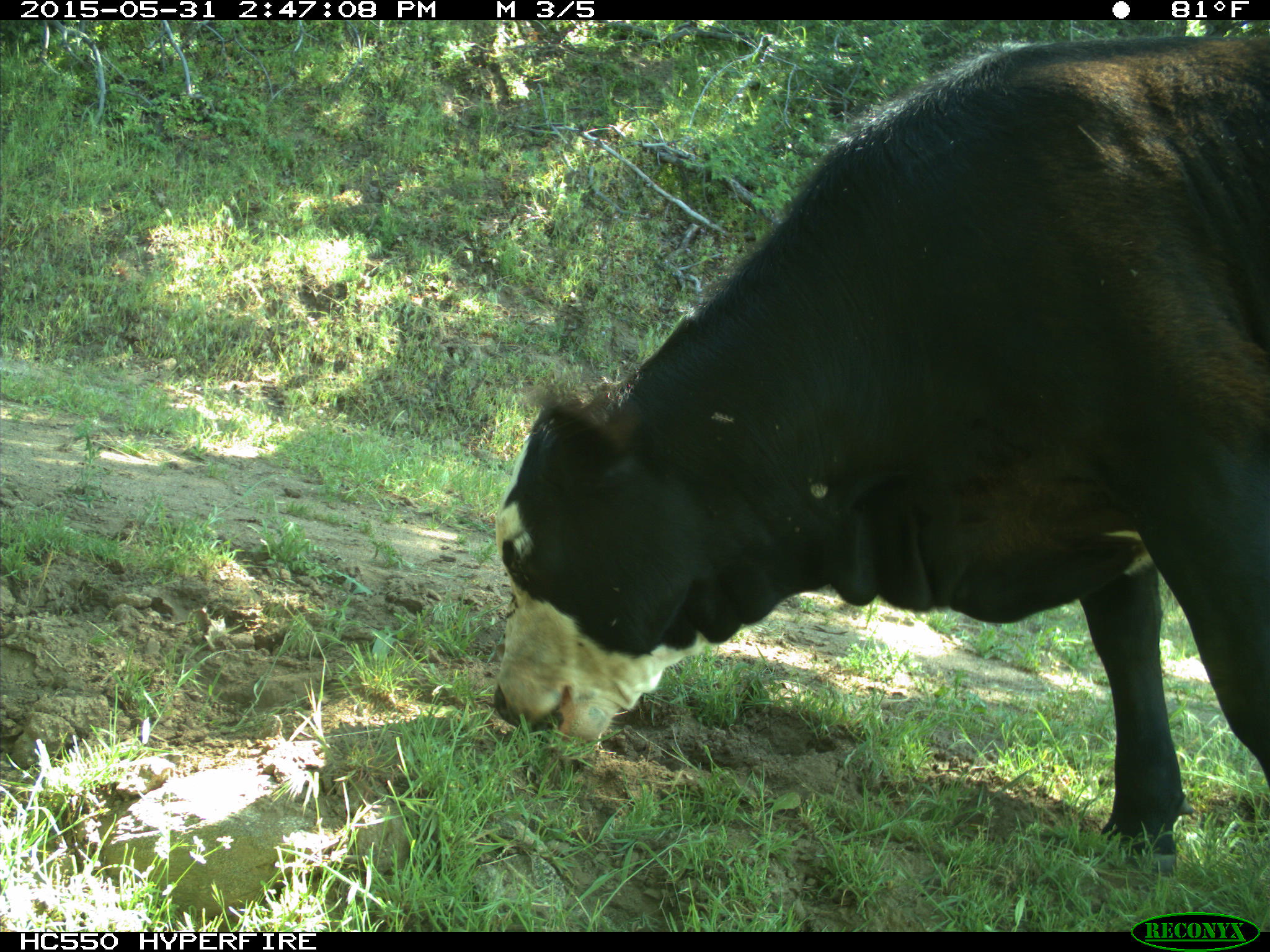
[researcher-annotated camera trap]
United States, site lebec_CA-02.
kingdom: Animalia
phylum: Chordata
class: Mammalia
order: Artiodactyla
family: Bovidae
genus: Bos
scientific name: Bos taurus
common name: domestic cow